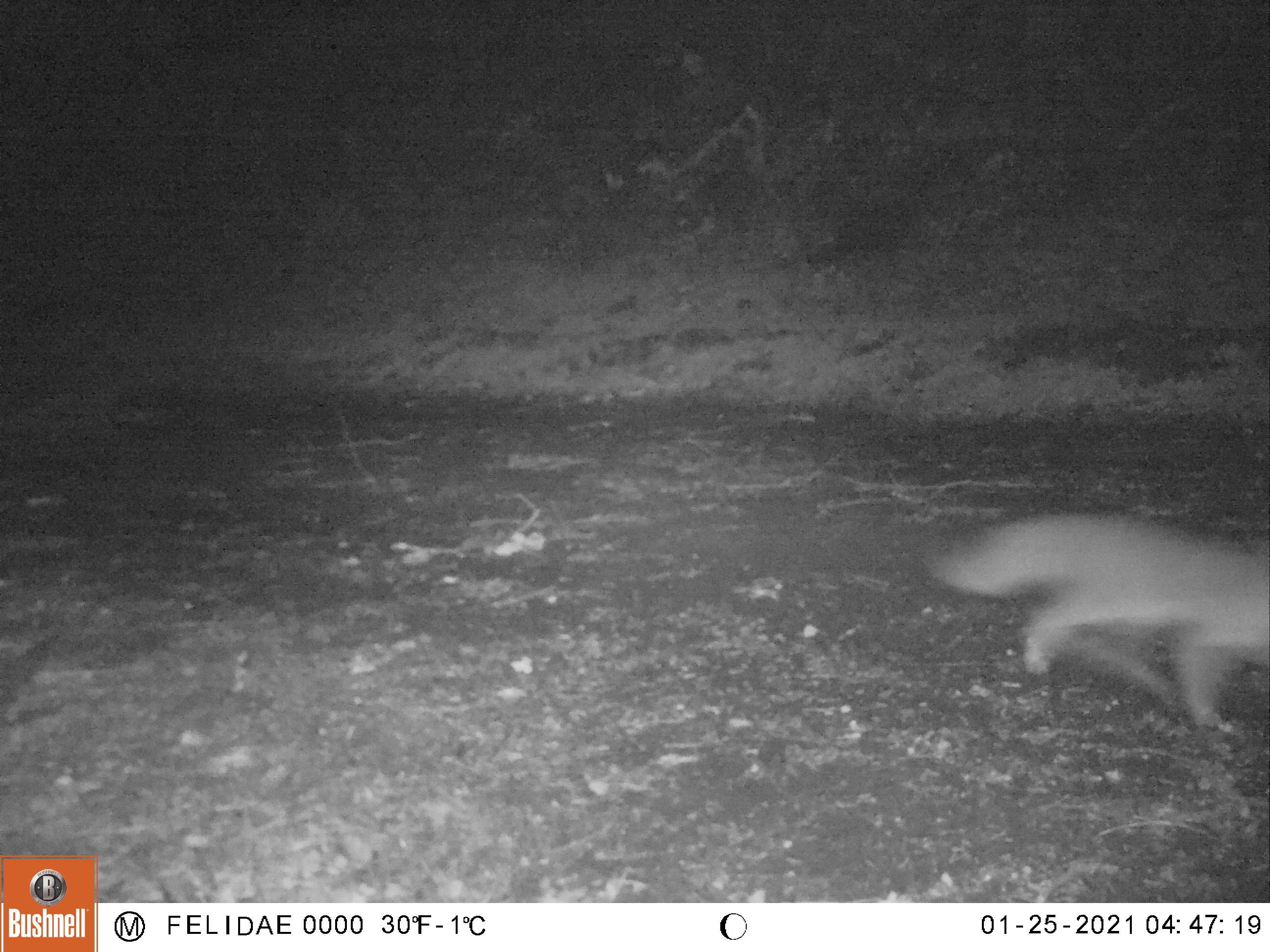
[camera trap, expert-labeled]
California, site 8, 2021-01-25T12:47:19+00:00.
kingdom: Animalia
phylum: Chordata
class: Mammalia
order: Carnivora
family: Canidae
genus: Urocyon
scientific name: Urocyon cinereoargenteus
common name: gray fox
Gray fox (Urocyon cinereoargenteus).